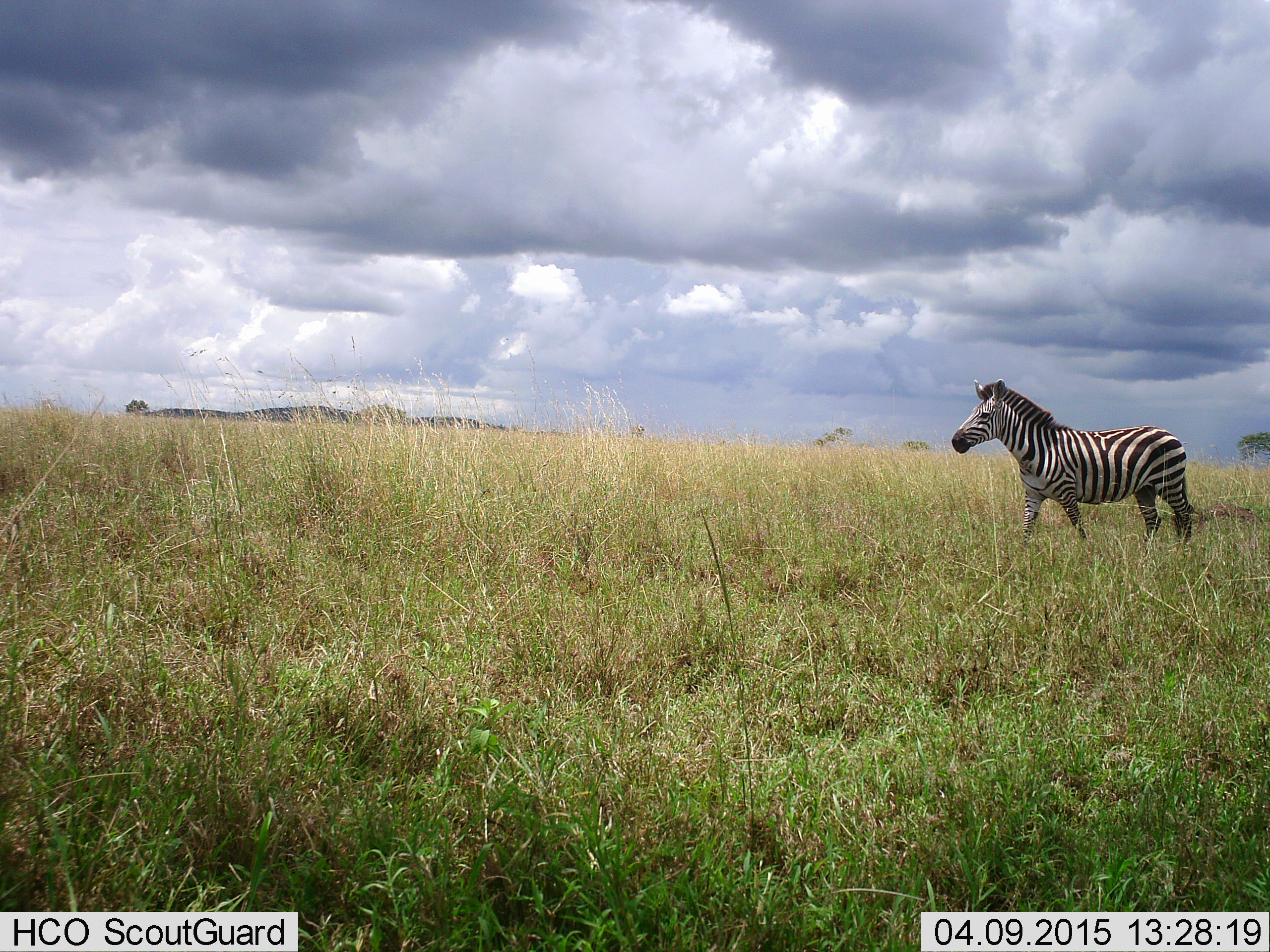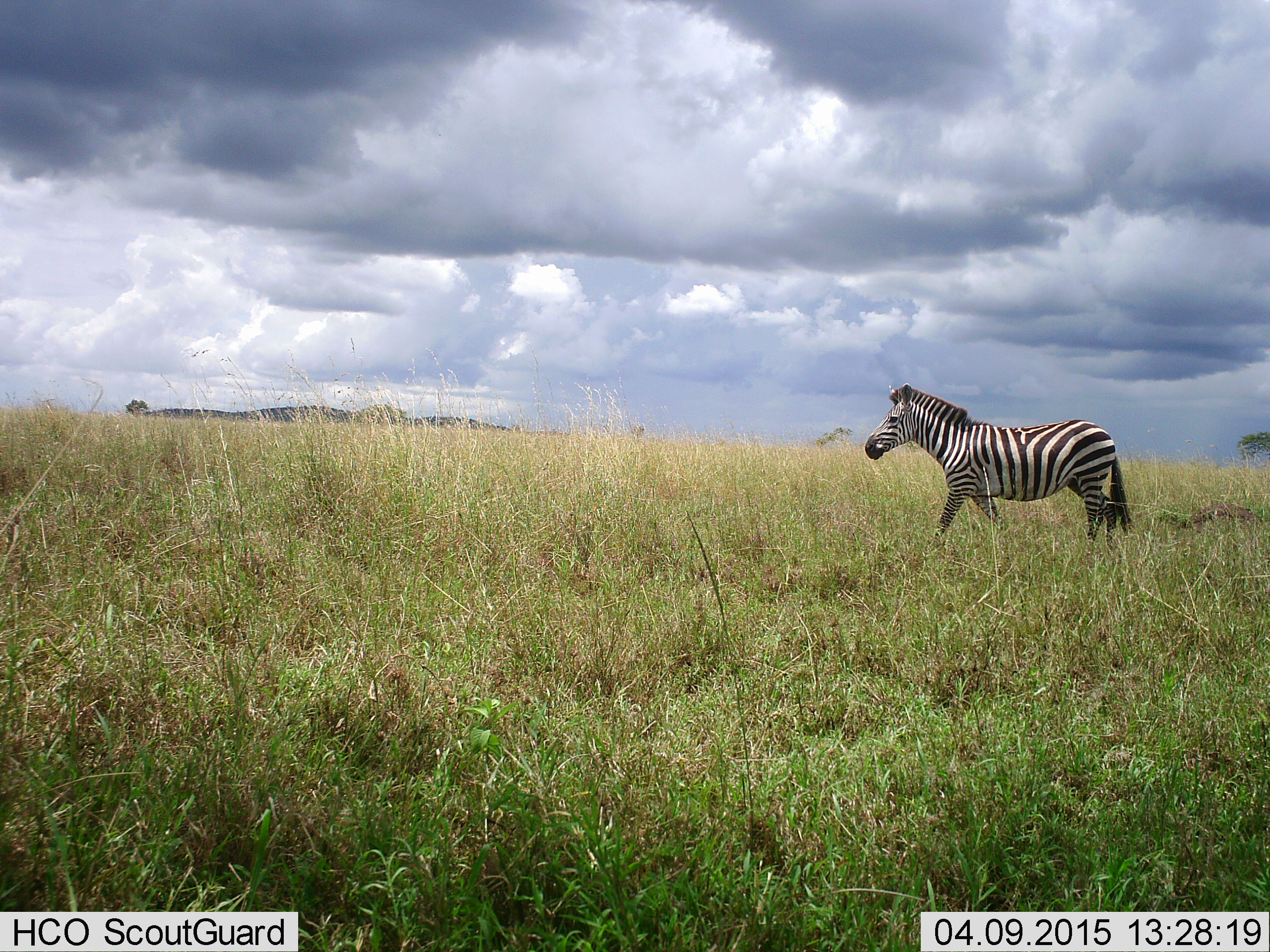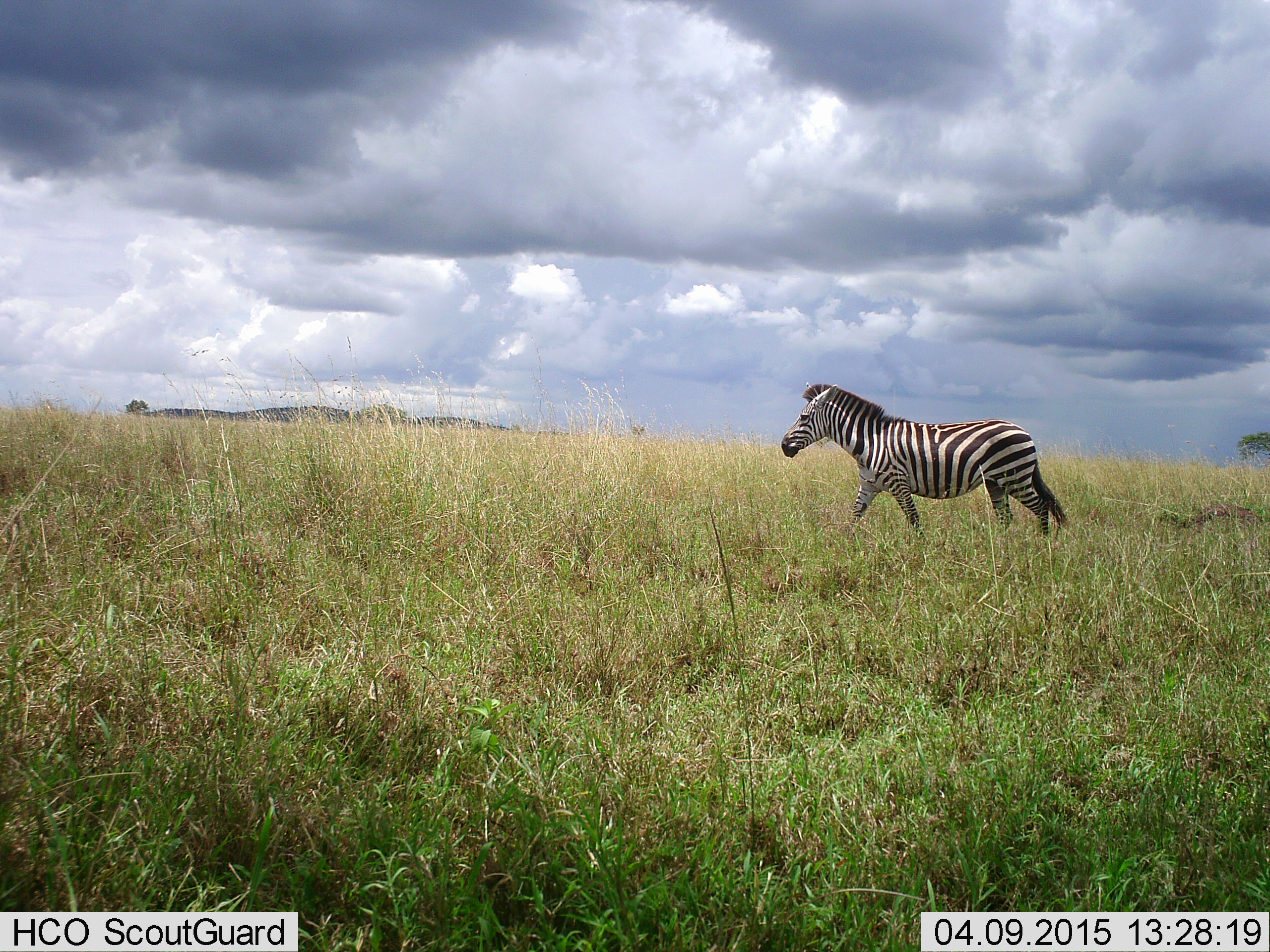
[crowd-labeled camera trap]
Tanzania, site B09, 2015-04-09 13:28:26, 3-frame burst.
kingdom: Animalia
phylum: Chordata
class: Mammalia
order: Perissodactyla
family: Equidae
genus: Equus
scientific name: Equus quagga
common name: plains zebra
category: zebra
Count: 1.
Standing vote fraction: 10%.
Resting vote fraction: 0%.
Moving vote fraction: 90%.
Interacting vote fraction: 0%.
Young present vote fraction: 0%.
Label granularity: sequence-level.